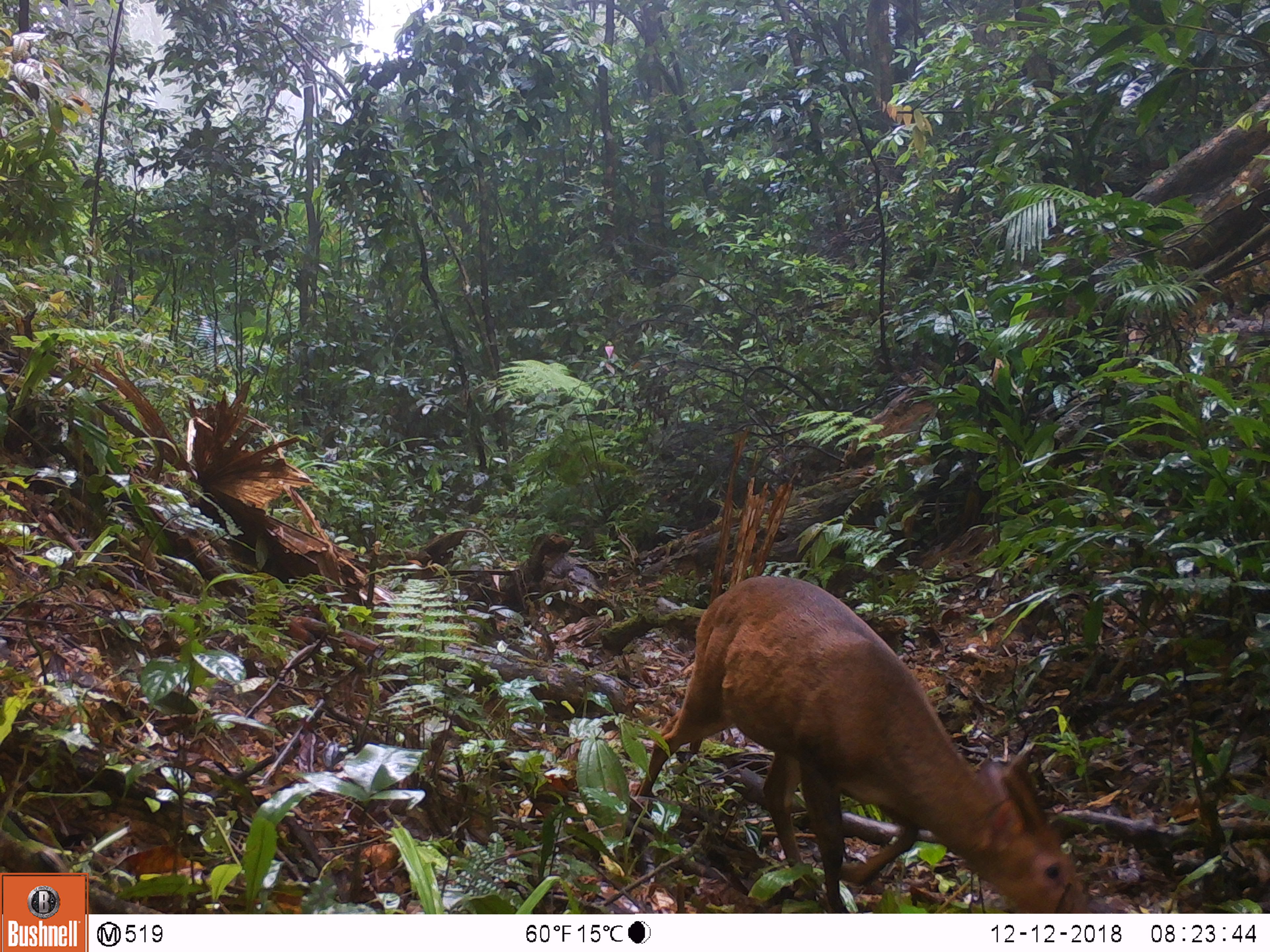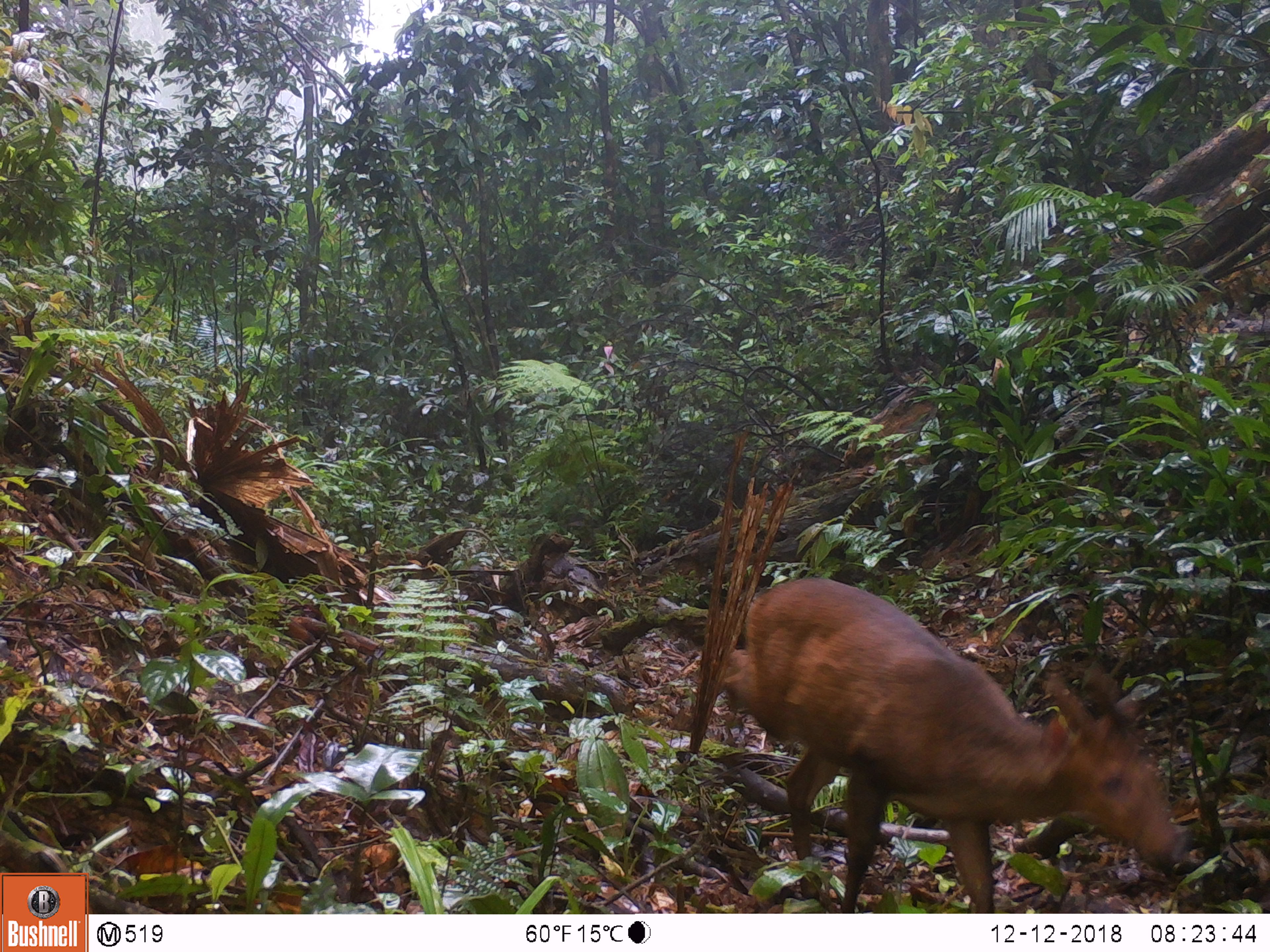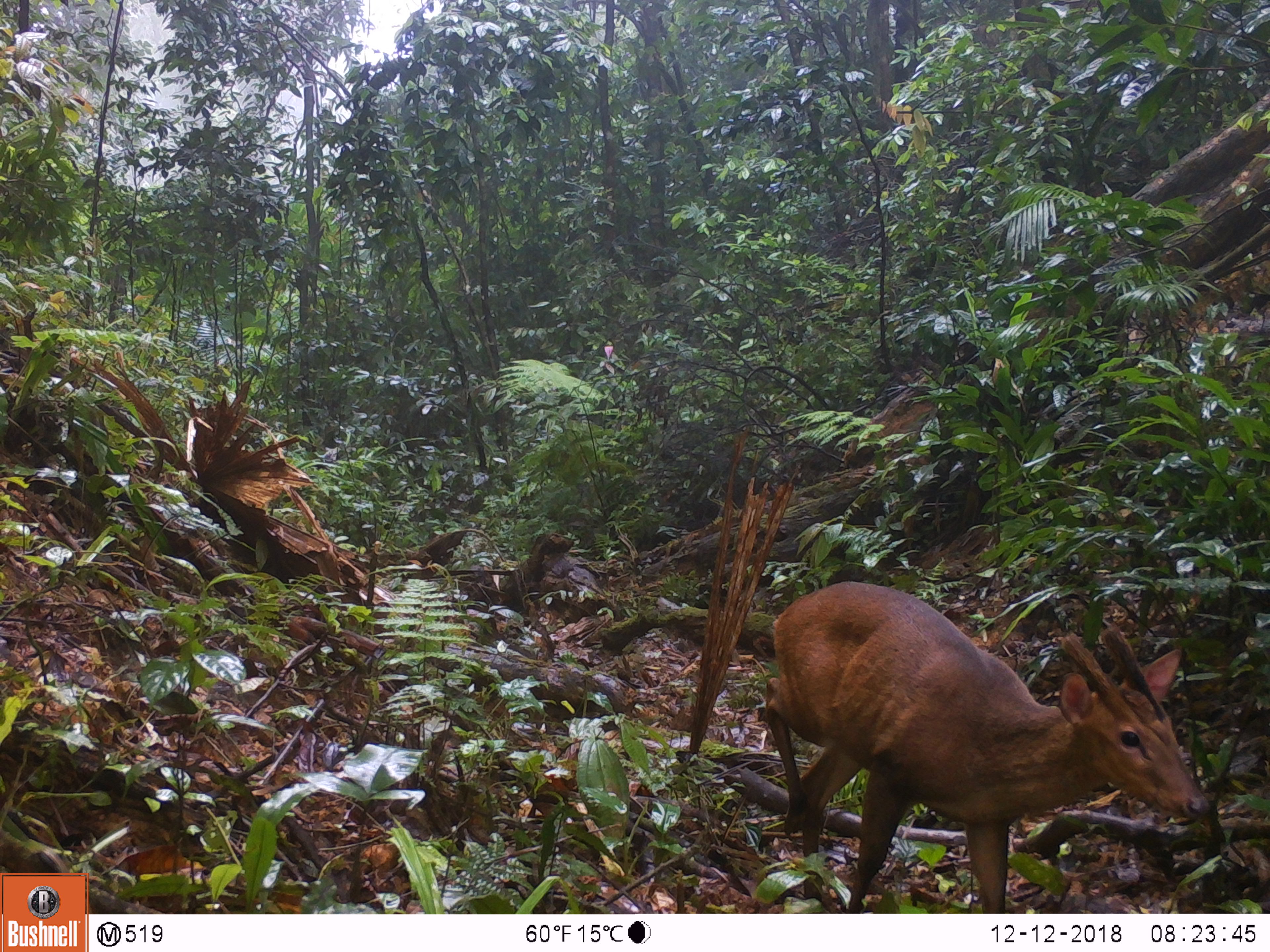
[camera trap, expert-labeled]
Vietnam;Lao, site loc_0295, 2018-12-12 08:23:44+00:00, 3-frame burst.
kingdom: Animalia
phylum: Chordata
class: Mammalia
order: Artiodactyla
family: Cervidae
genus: Muntiacus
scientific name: Muntiacus vuquangensis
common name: large-antlered muntjac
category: large antlered muntjac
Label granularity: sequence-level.